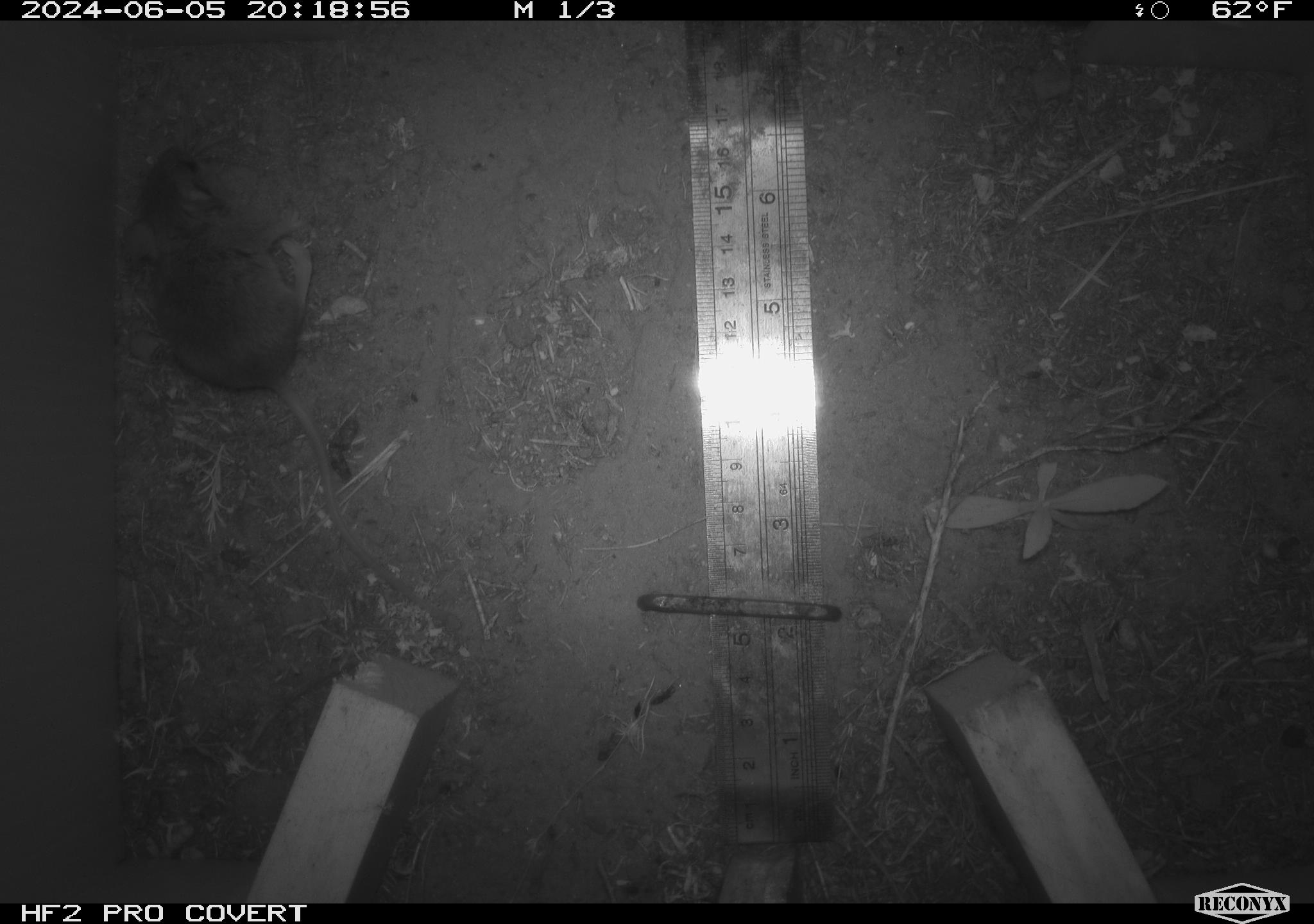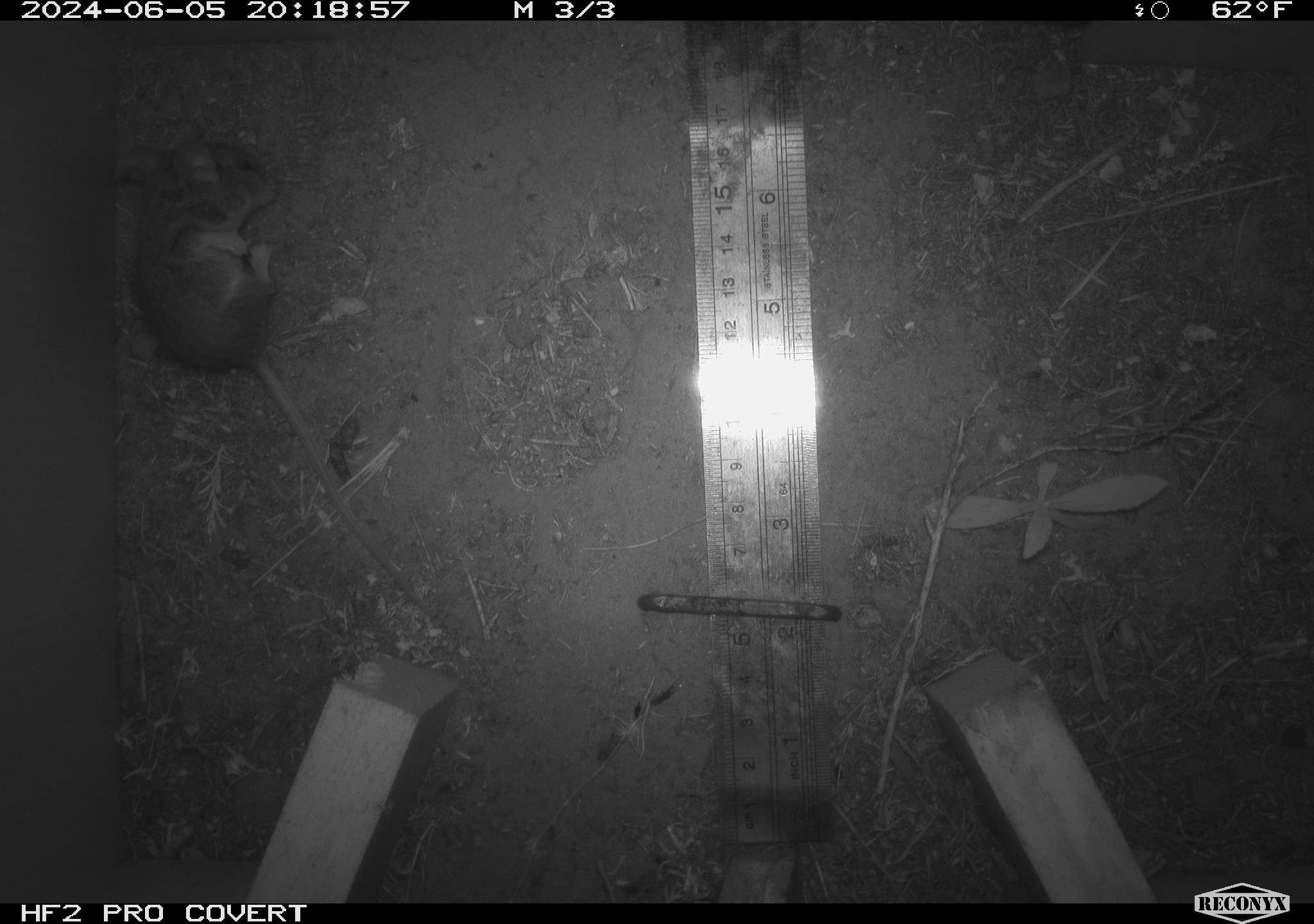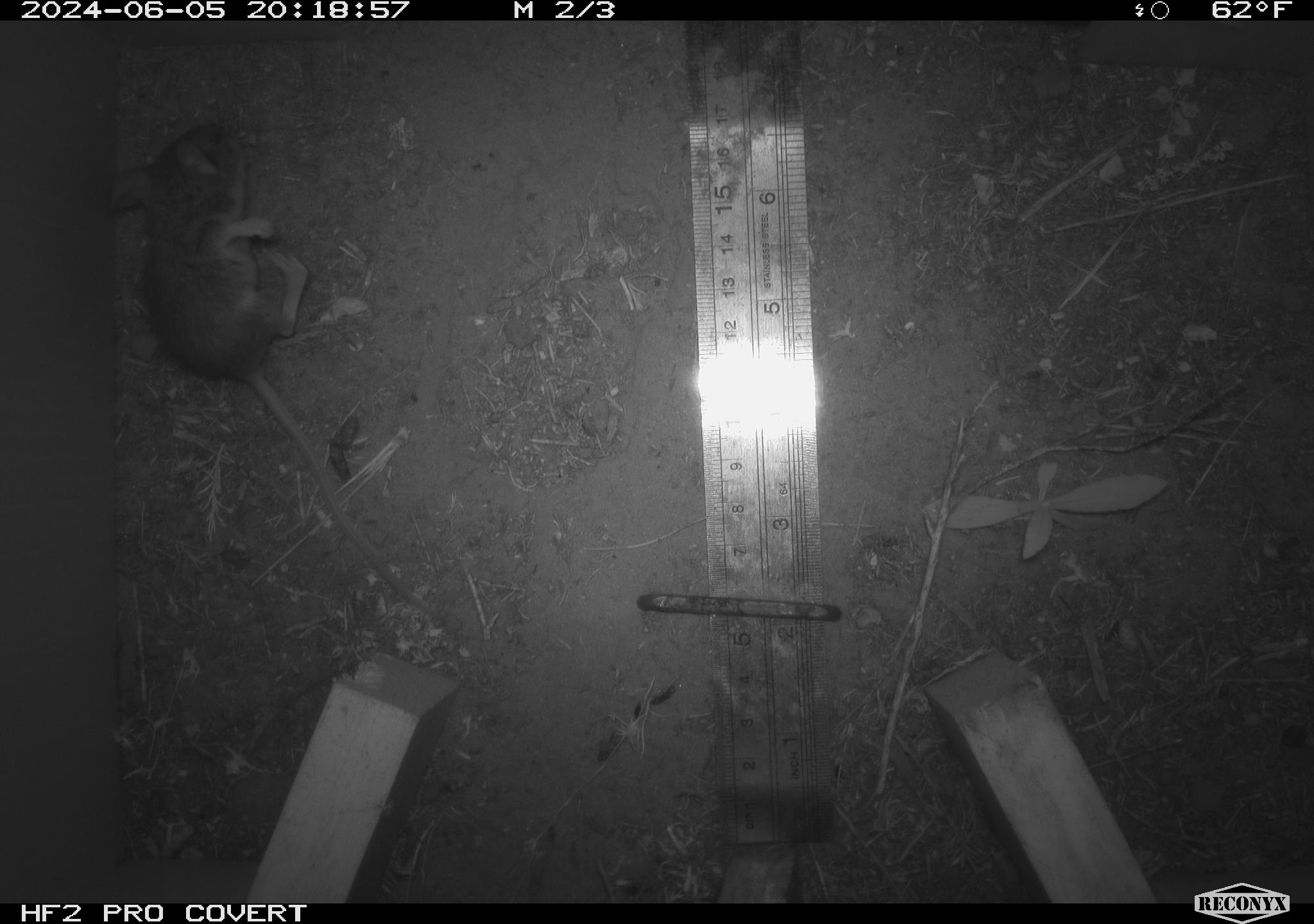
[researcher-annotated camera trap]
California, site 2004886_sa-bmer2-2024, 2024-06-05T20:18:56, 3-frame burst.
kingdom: Animalia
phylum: Chordata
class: Mammalia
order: Rodentia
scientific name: Rodentia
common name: mouse species